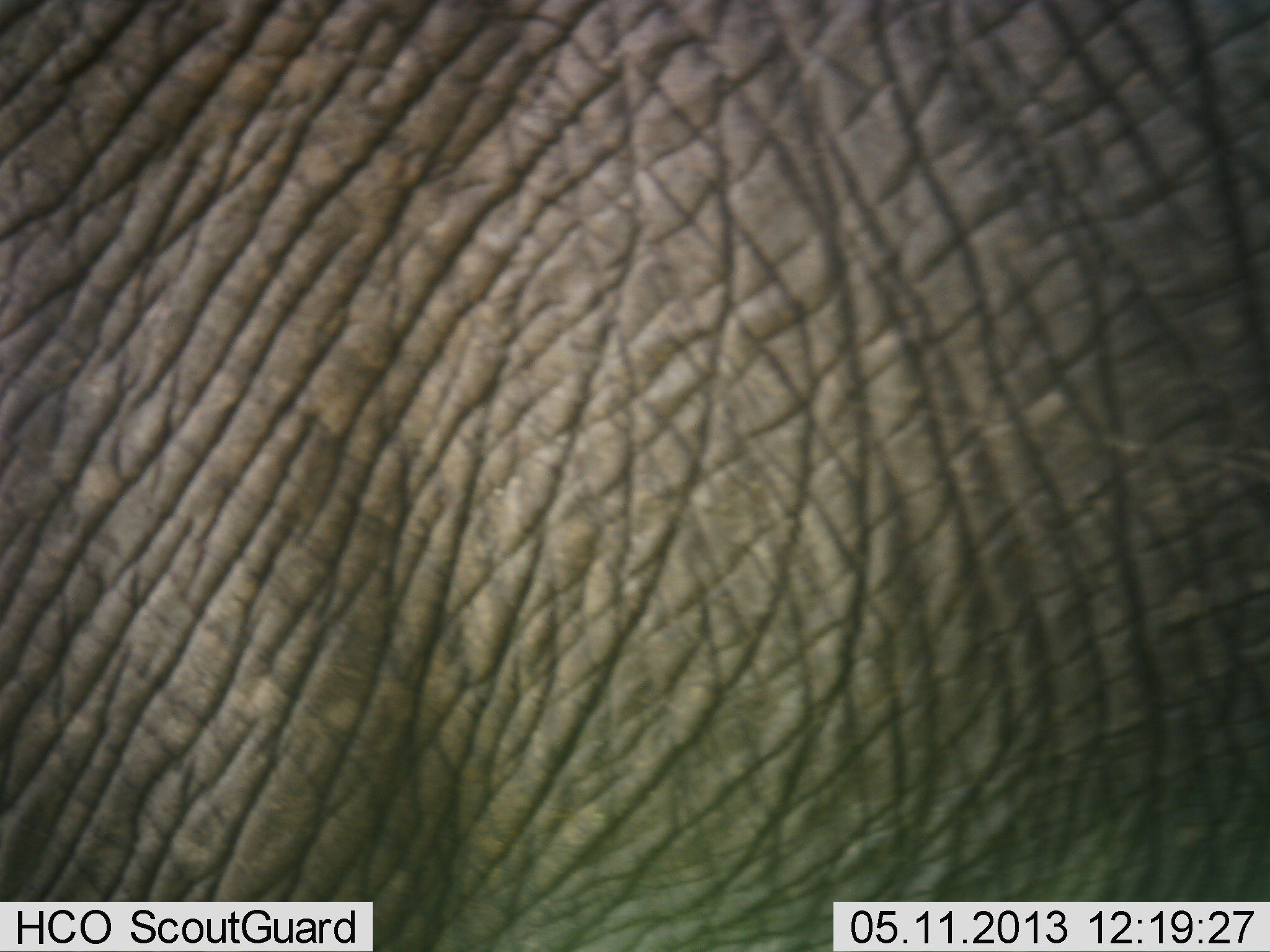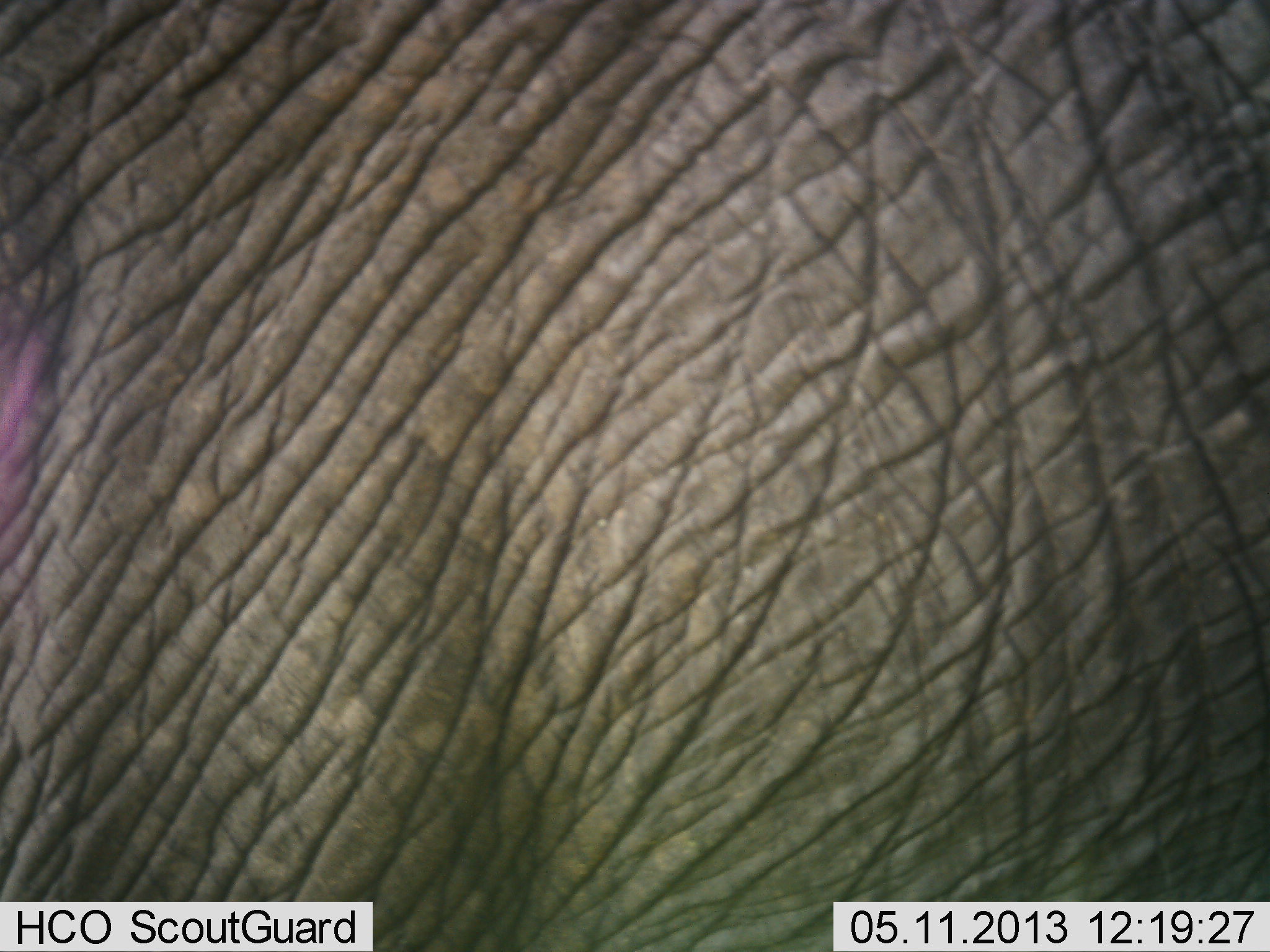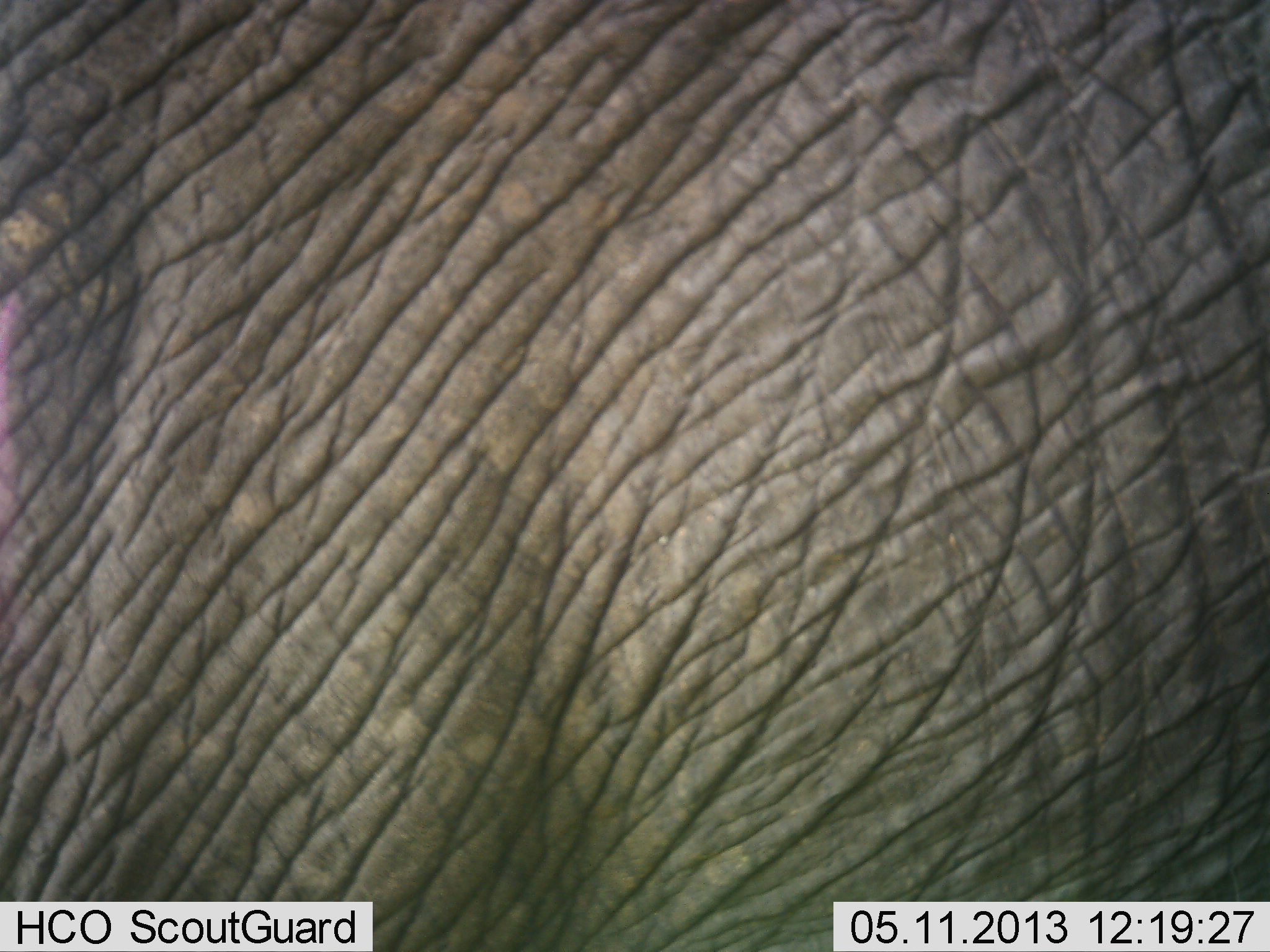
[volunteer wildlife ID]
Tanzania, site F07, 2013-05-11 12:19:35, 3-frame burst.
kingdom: Animalia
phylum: Chordata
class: Mammalia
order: Proboscidea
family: Elephantidae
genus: Loxodonta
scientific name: Loxodonta africana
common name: african bush elephant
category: elephant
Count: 1.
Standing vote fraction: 63%.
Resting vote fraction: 0%.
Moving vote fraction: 39%.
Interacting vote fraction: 0%.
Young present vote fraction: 3%.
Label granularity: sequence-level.